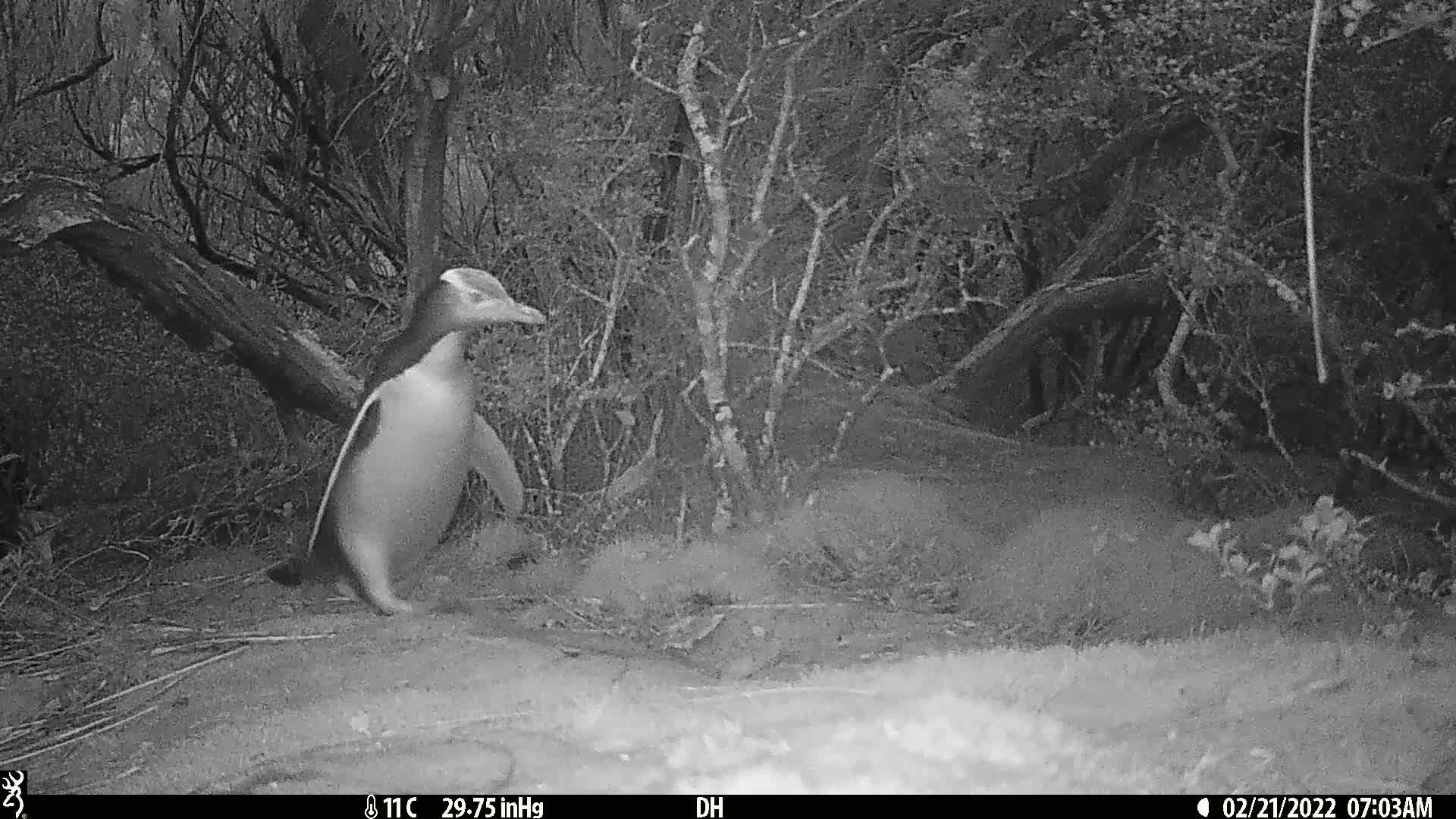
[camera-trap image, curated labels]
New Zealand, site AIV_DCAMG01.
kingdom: Animalia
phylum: Chordata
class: Aves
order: Sphenisciformes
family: Spheniscidae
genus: Megadyptes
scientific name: Megadyptes antipodes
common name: yellow-eyed penguin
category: yellow eyed penguin